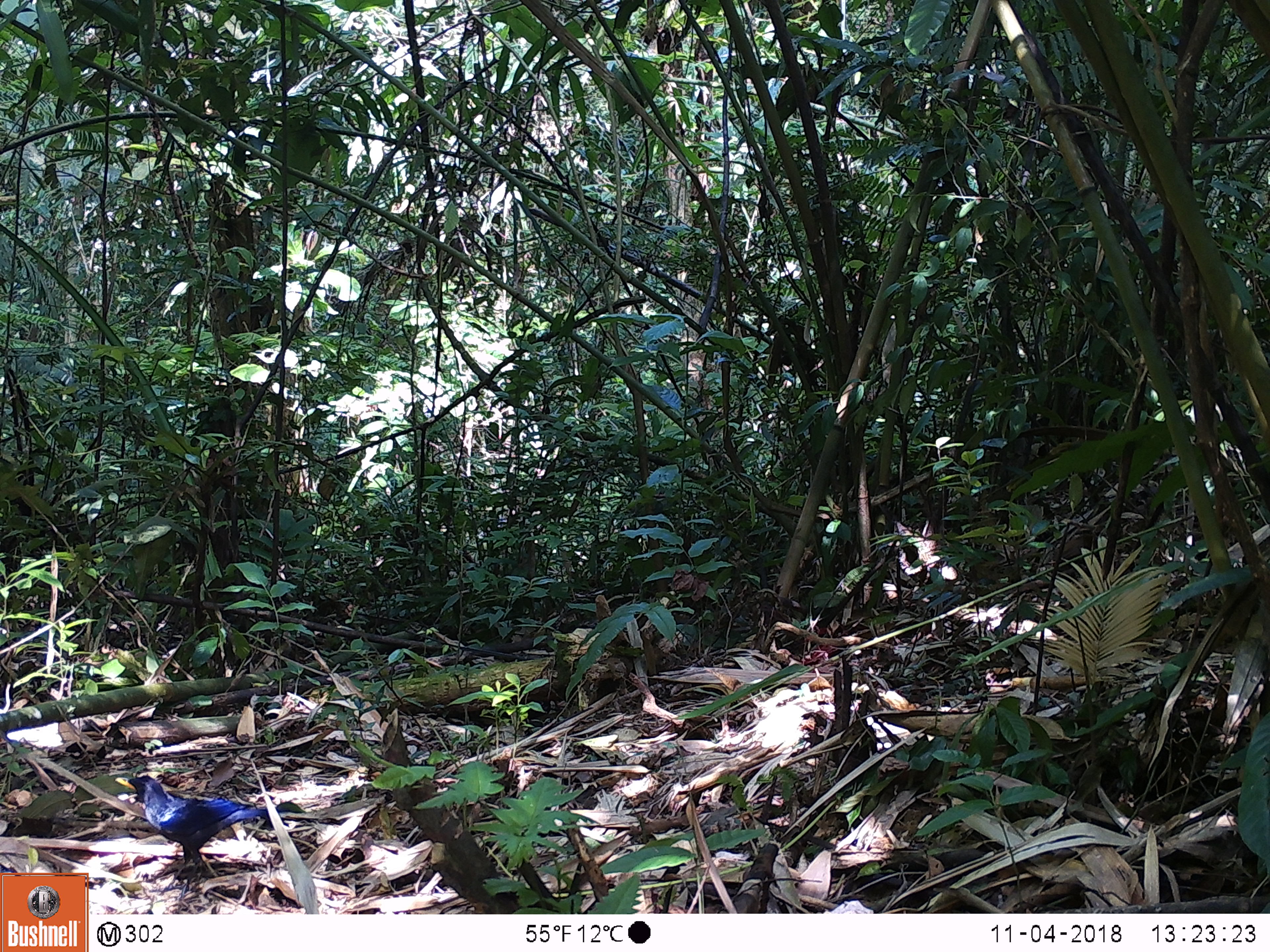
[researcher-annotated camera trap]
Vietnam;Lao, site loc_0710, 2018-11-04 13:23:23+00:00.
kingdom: Animalia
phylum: Chordata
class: Aves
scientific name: Aves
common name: bird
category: unidentified bird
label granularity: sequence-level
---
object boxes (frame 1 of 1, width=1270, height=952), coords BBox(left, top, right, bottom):
unidentified bird: BBox(114, 775, 271, 900)